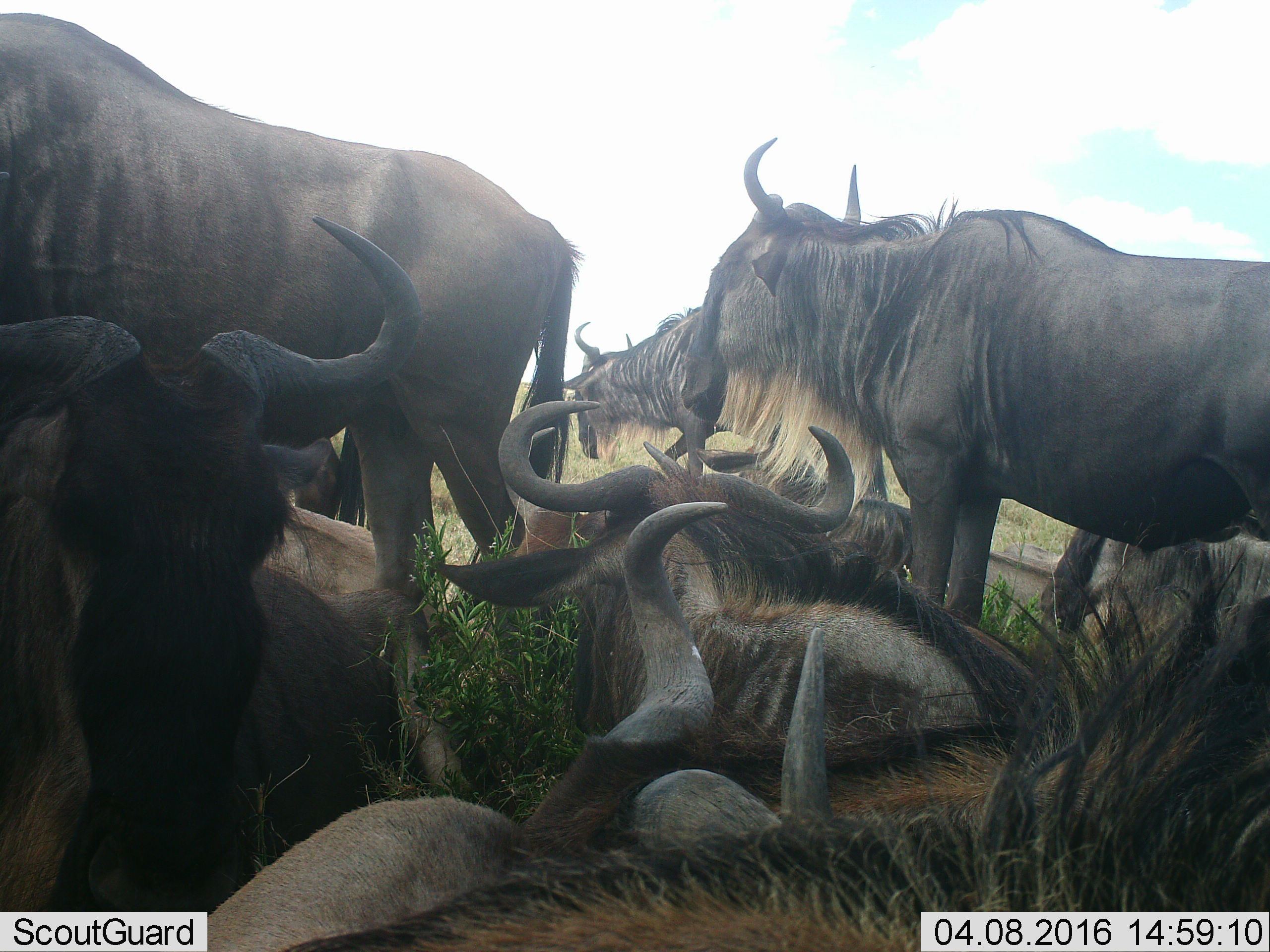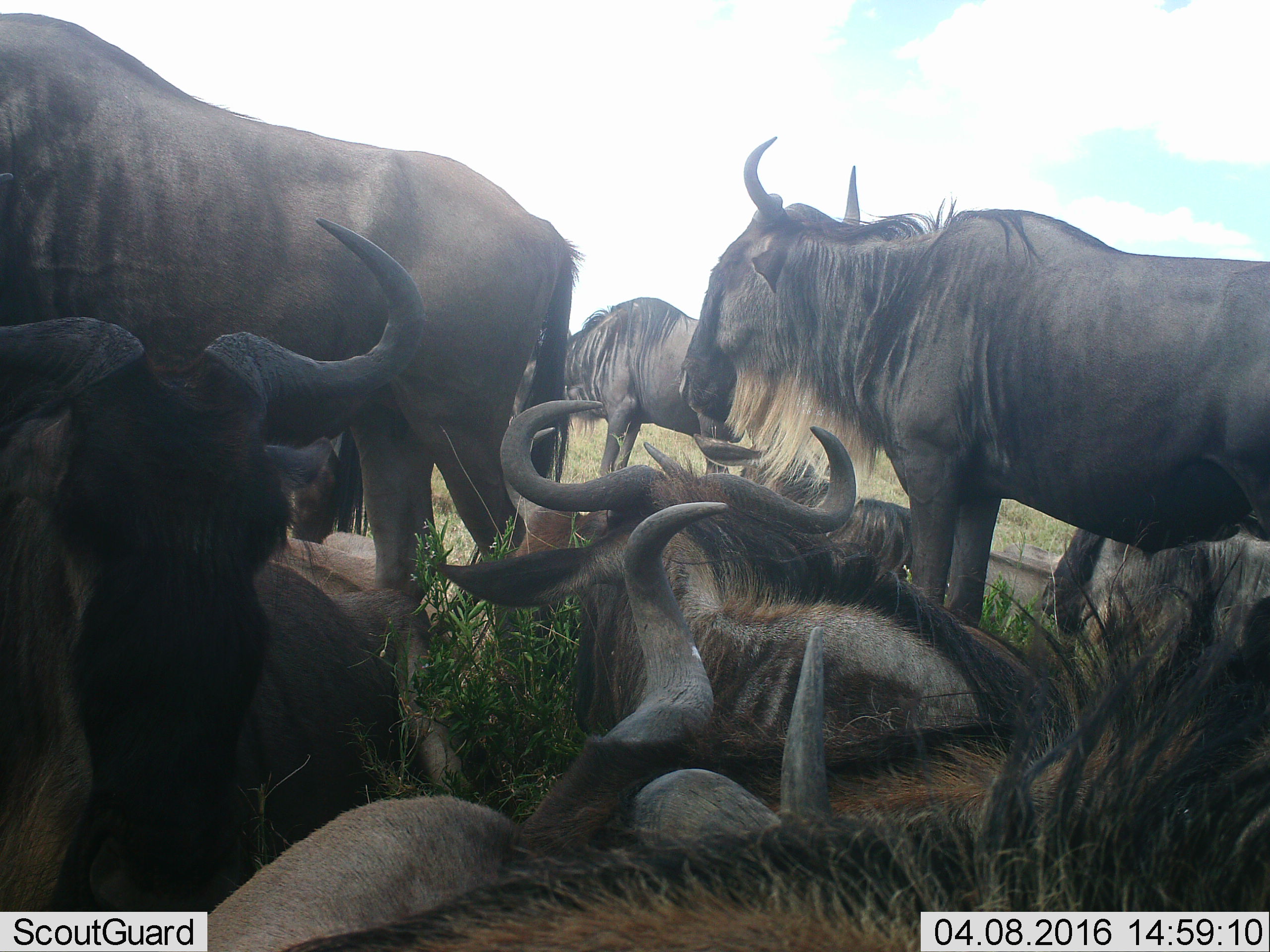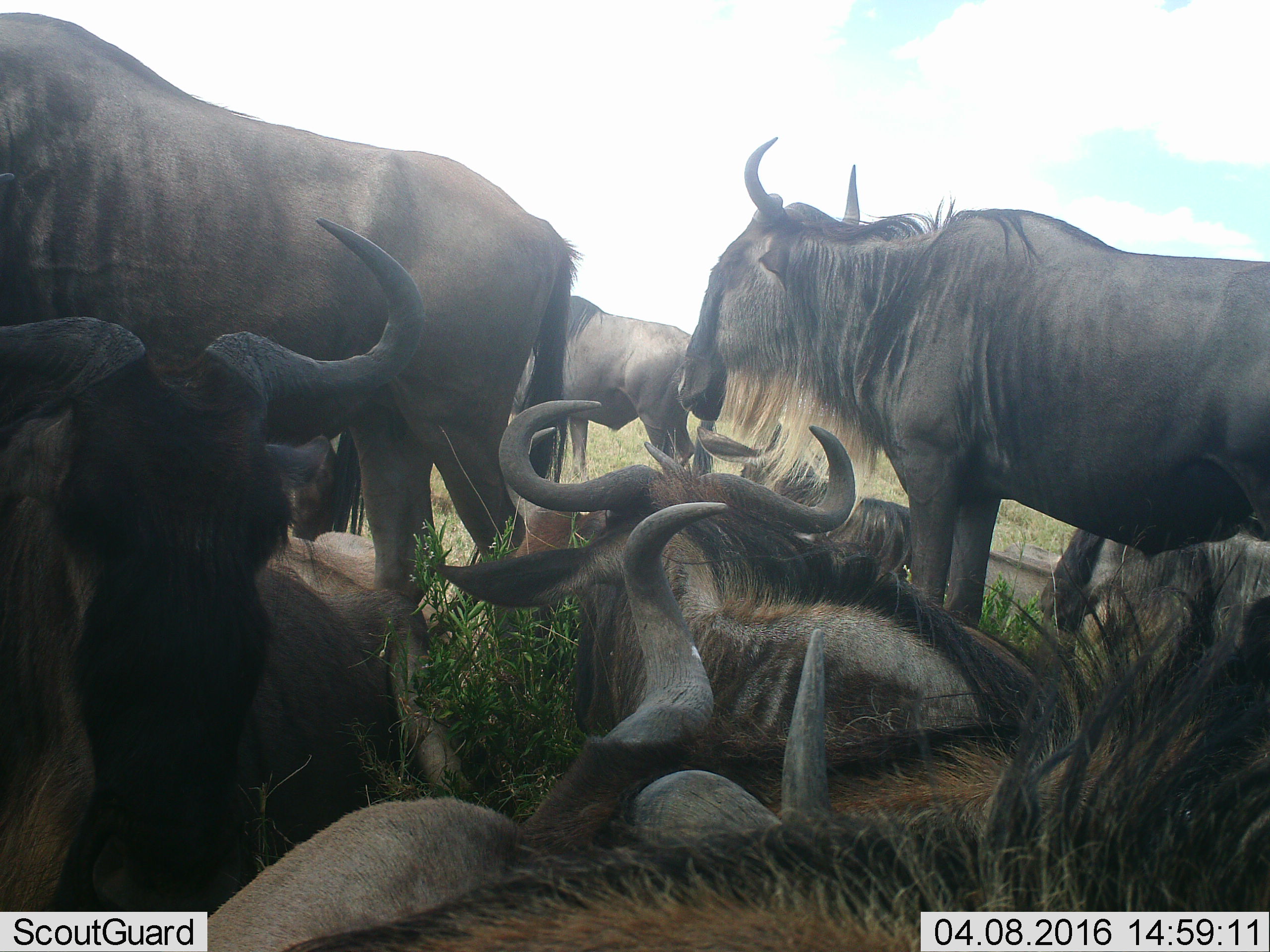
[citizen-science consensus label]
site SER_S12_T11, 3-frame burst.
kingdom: Animalia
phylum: Chordata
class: Mammalia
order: Artiodactyla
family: Bovidae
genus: Connochaetes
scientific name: Connochaetes taurinus taurinus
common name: blue wildebeest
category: wildebeestblue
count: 11-50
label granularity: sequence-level